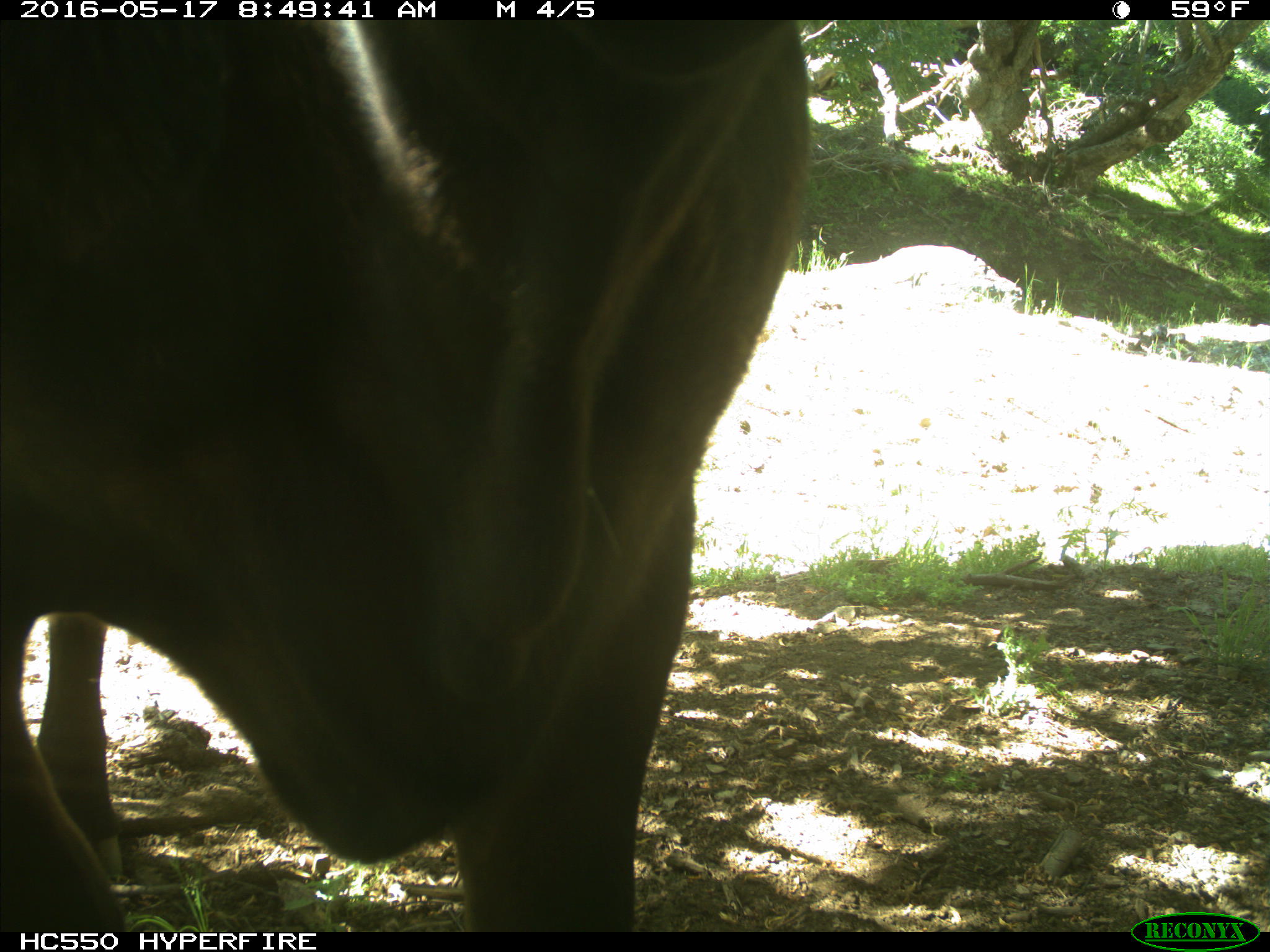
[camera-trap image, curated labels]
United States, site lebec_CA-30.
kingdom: Animalia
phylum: Chordata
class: Mammalia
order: Artiodactyla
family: Bovidae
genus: Bos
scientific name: Bos taurus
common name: domestic cow